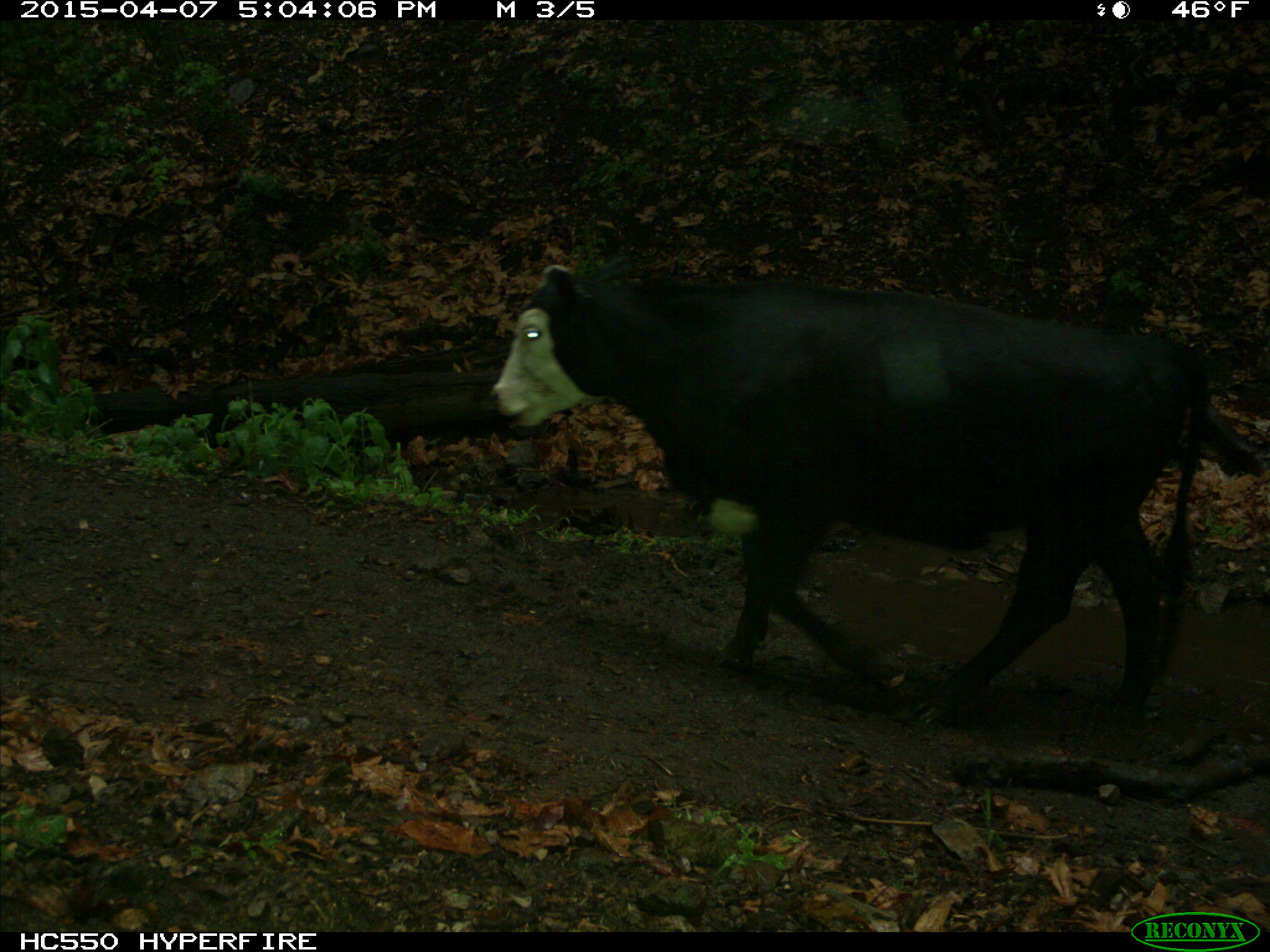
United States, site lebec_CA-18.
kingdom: Animalia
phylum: Chordata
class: Mammalia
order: Artiodactyla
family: Bovidae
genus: Bos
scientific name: Bos taurus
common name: domestic cow